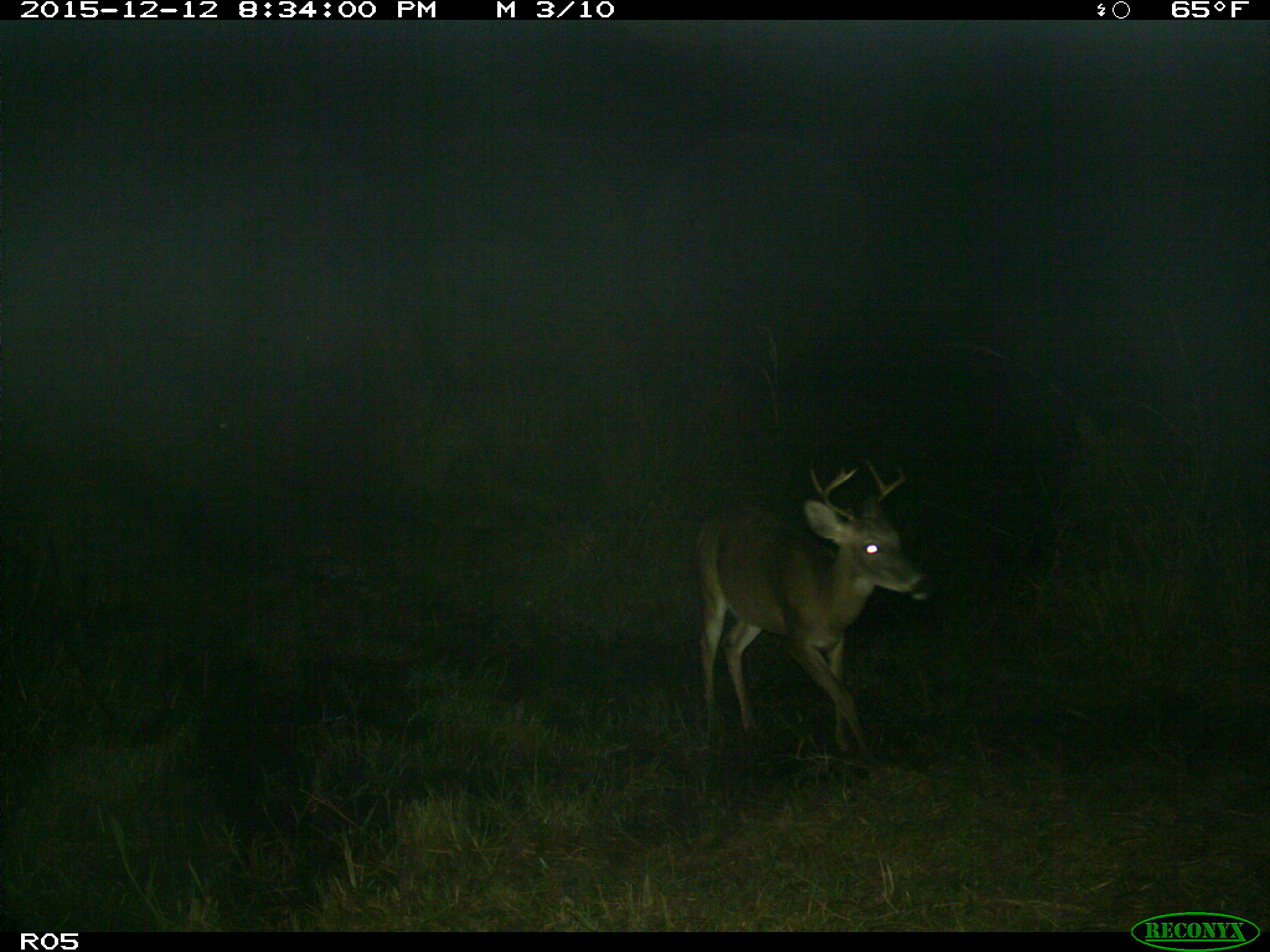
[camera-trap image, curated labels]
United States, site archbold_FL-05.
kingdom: Animalia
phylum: Chordata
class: Mammalia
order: Artiodactyla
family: Cervidae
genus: Odocoileus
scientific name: Odocoileus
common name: deer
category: unidentified deer